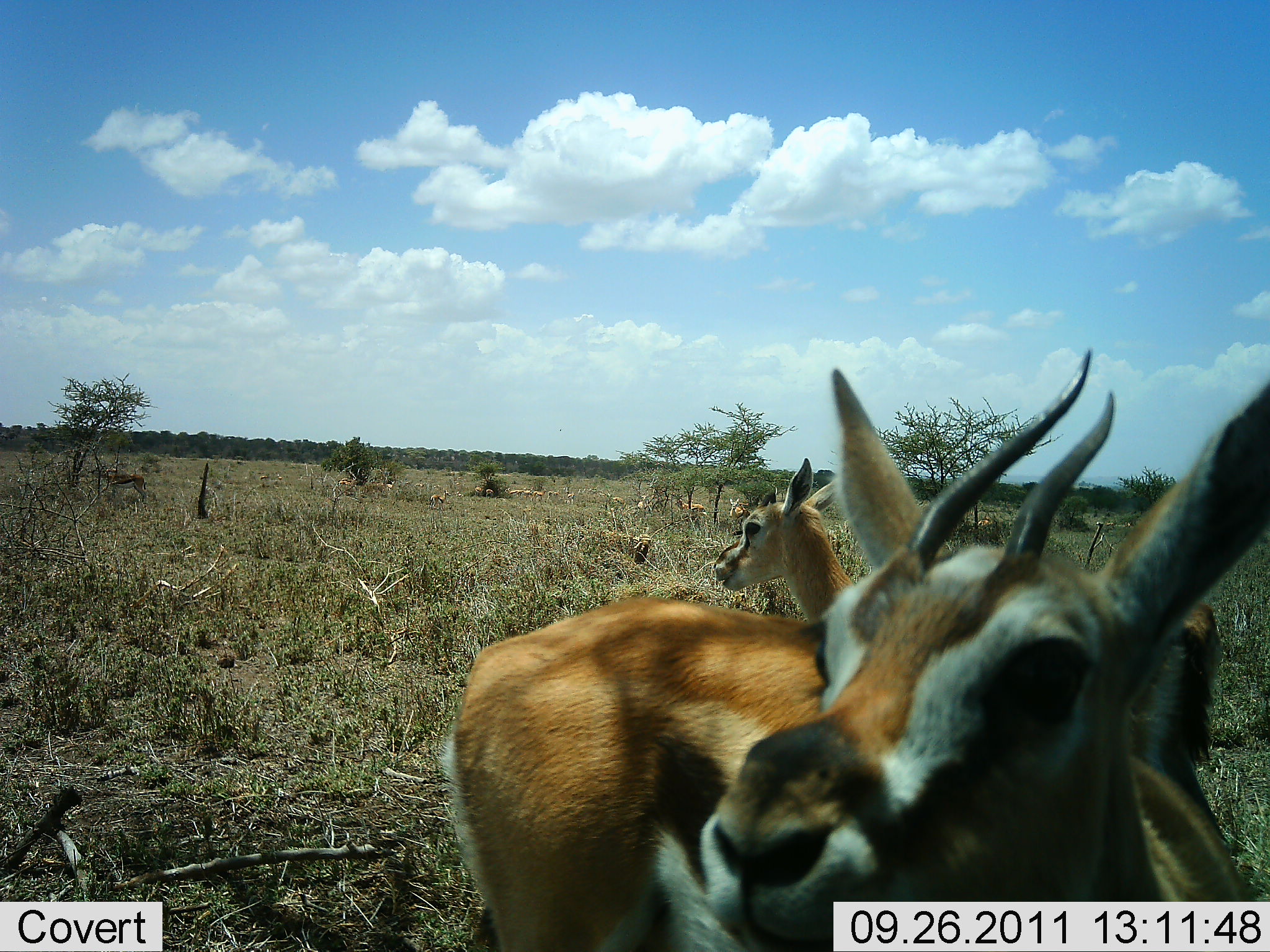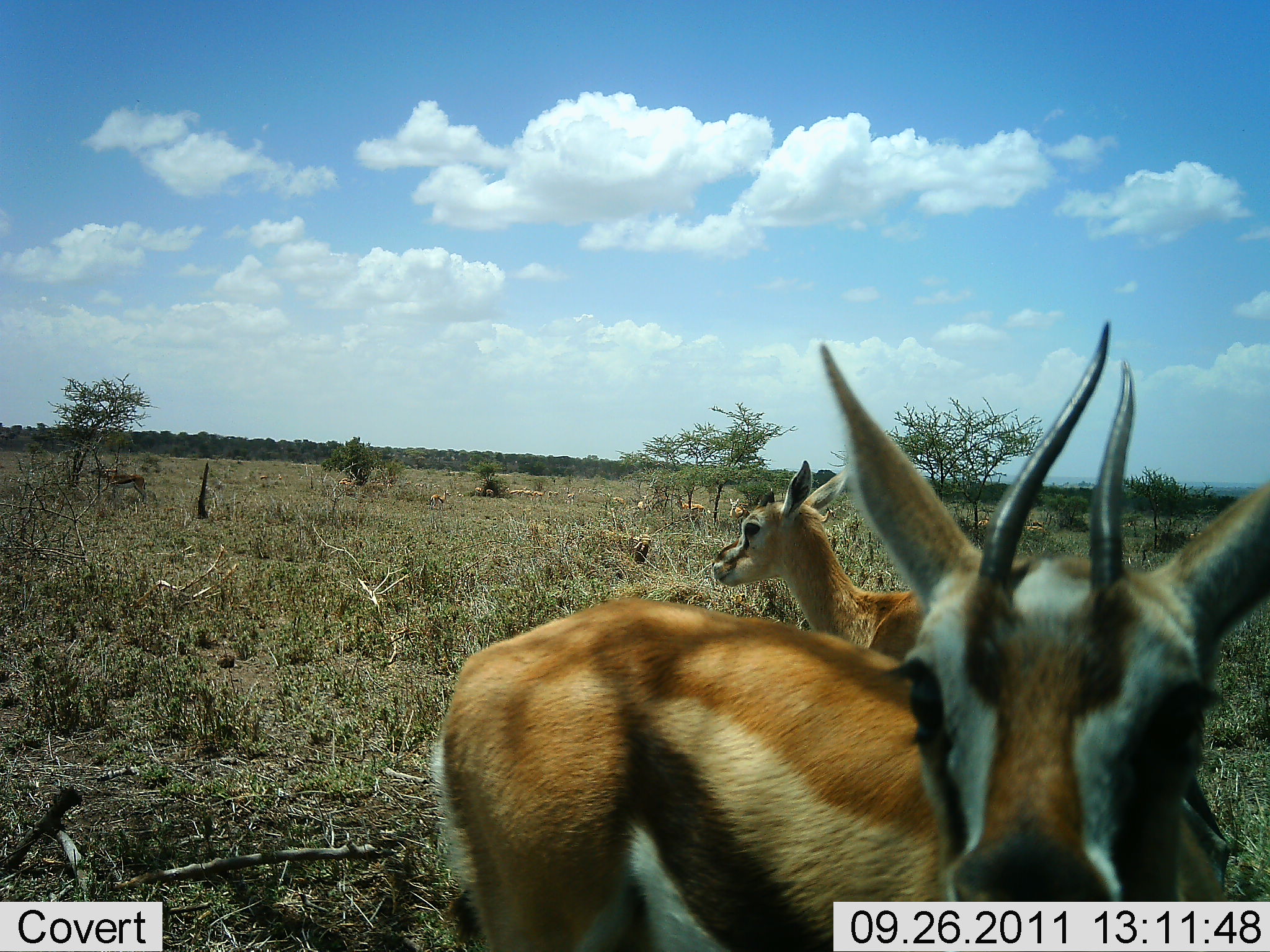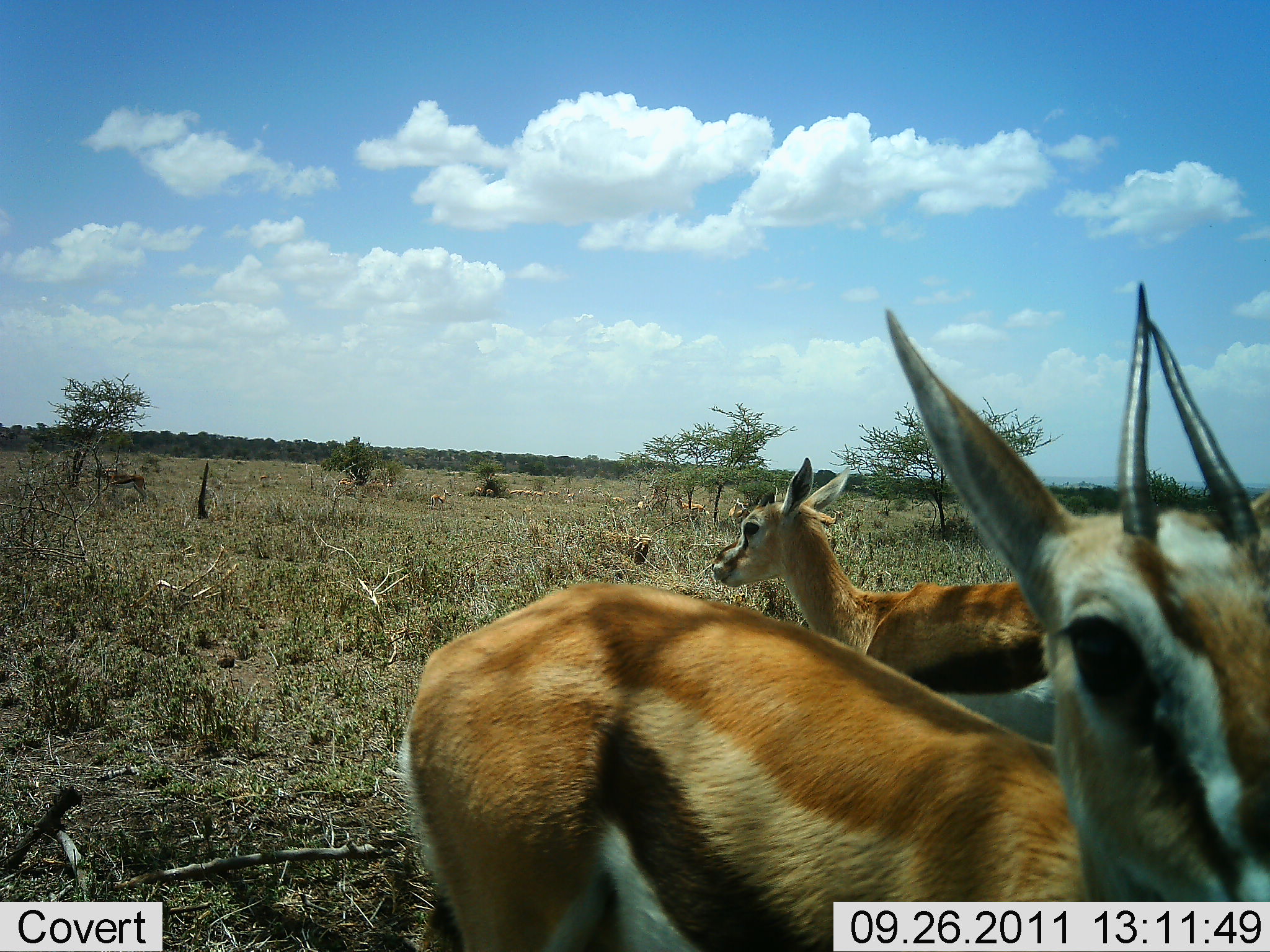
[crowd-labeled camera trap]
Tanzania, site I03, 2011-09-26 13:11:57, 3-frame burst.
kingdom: Animalia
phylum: Chordata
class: Mammalia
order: Artiodactyla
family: Bovidae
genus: Eudorcas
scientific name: Eudorcas thomsonii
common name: thomson's gazelle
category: gazellethomsons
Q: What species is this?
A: Gazellethomsons (thomson's gazelle) (Eudorcas thomsonii).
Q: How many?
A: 2.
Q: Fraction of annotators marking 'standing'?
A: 93%.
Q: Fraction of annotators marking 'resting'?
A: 0%.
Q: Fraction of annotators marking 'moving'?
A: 7%.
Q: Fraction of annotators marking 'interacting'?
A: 14%.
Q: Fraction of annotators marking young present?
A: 0%.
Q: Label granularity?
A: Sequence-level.